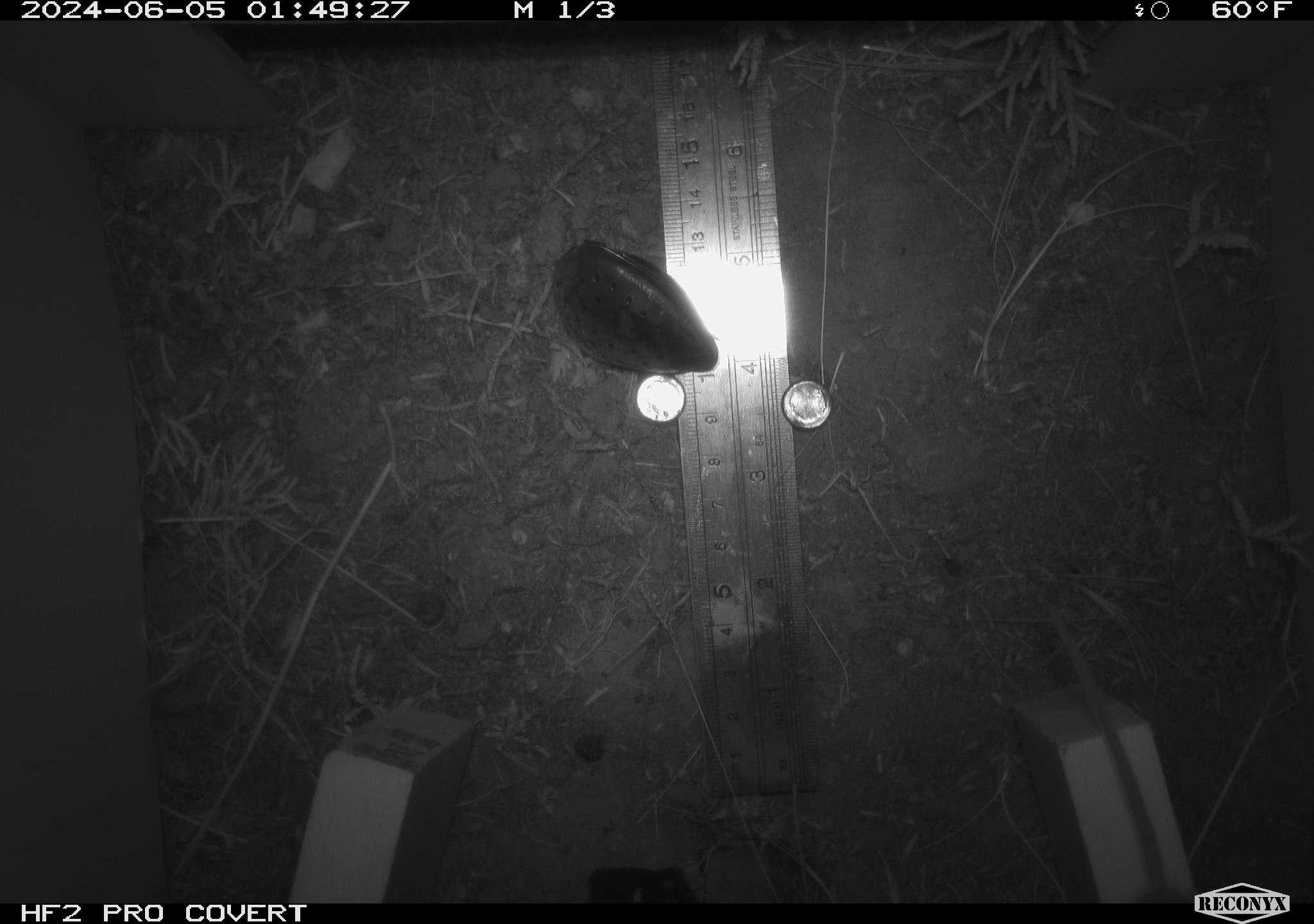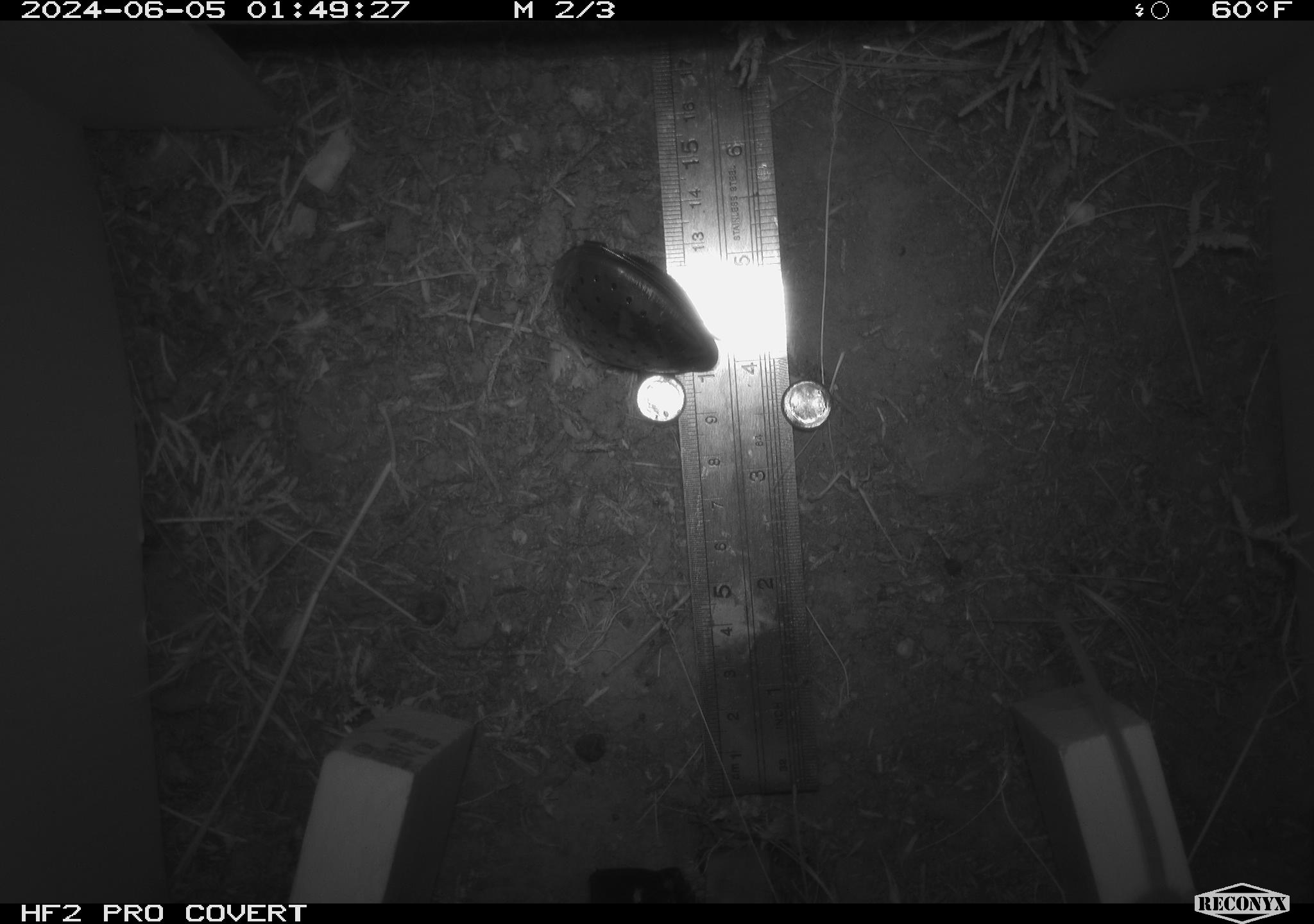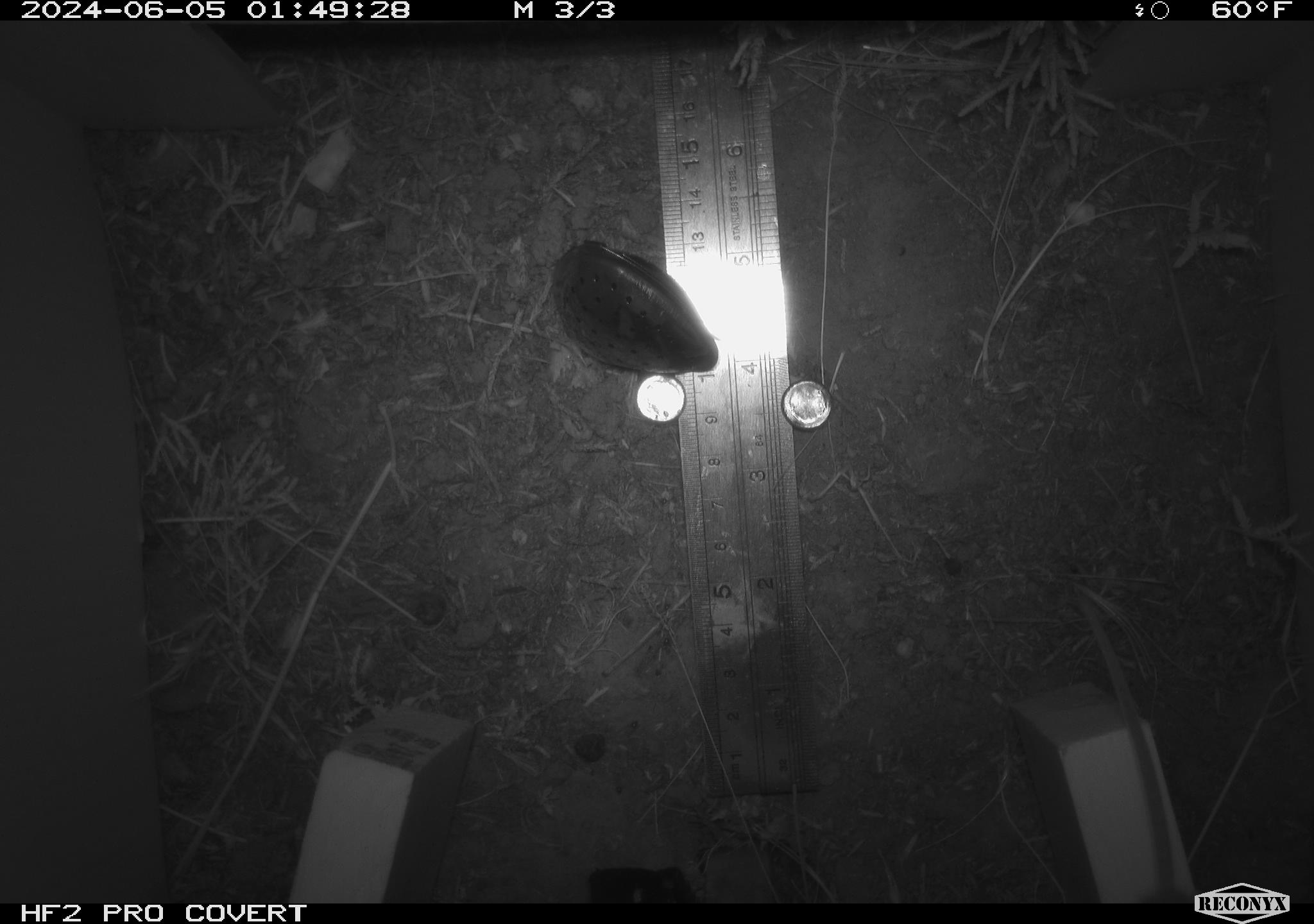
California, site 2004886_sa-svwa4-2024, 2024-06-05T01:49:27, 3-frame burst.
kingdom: Animalia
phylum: Chordata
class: Mammalia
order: Rodentia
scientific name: Rodentia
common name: mouse species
Mouse species (Rodentia).